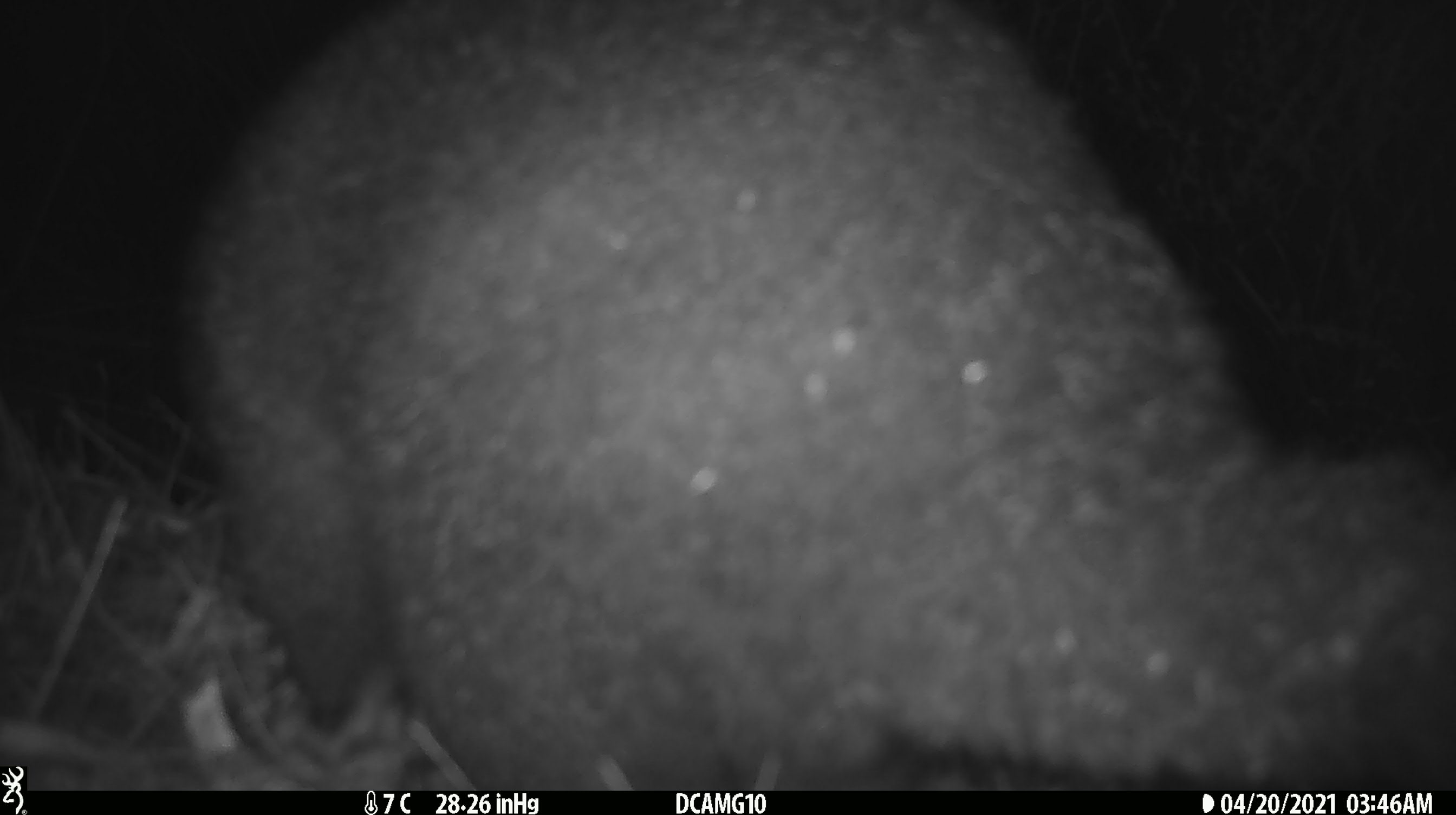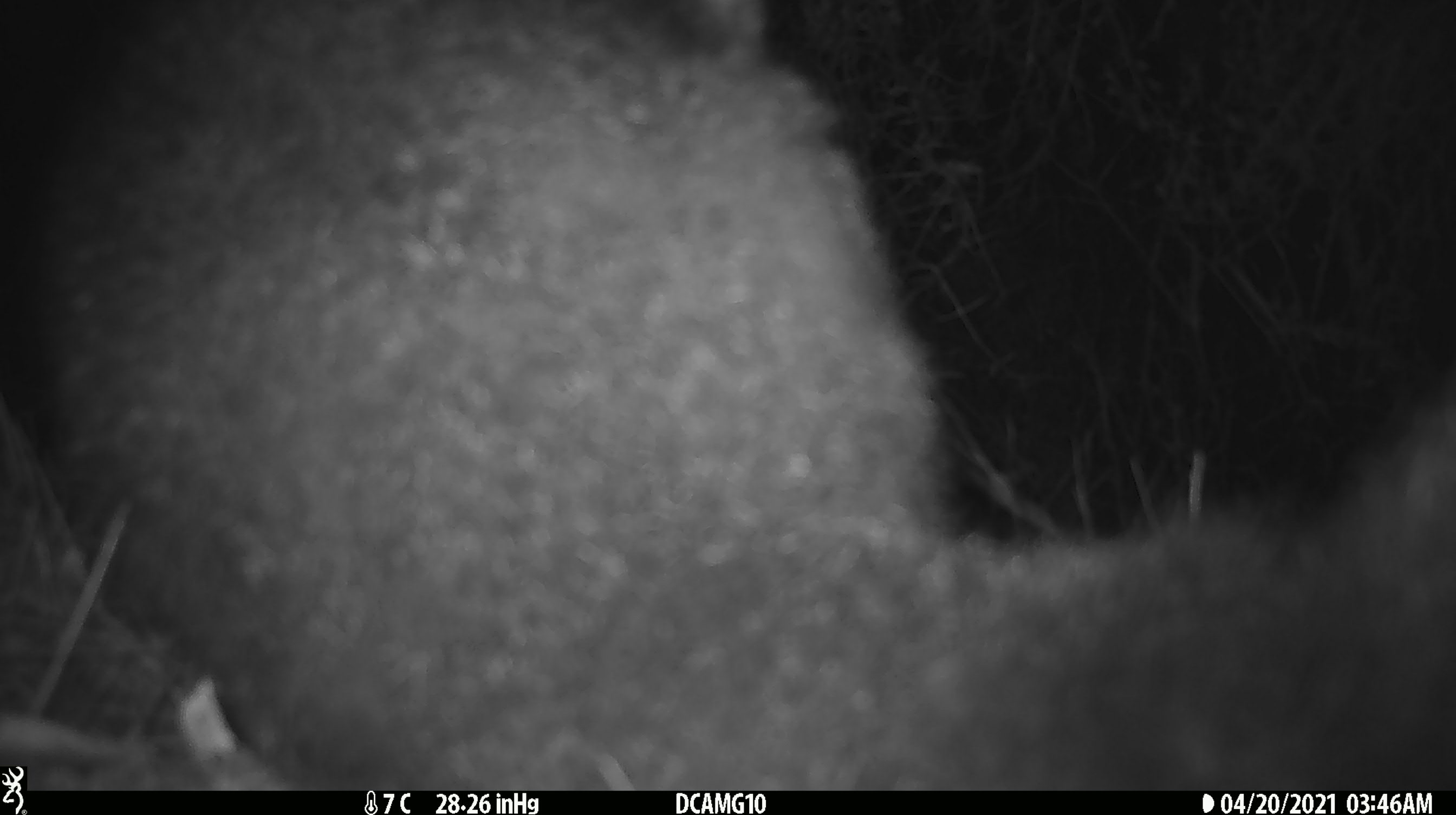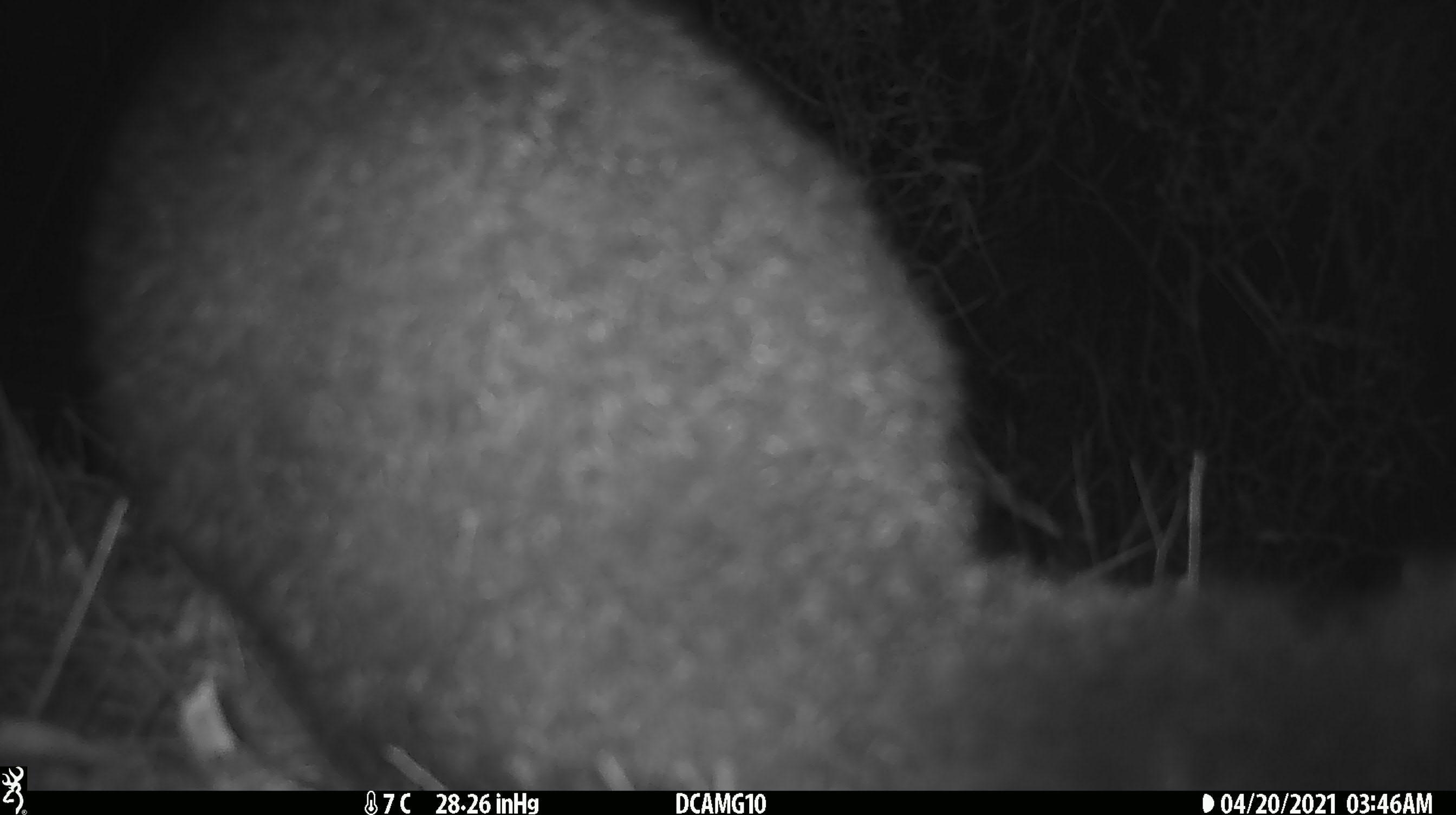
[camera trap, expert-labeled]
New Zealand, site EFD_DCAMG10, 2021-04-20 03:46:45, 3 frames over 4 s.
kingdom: Animalia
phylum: Chordata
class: Mammalia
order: Diprotodontia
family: Phalangeridae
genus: Trichosurus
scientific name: Trichosurus vulpecula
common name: common brushtail possum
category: possum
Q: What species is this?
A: Possum (common brushtail possum) (Trichosurus vulpecula).